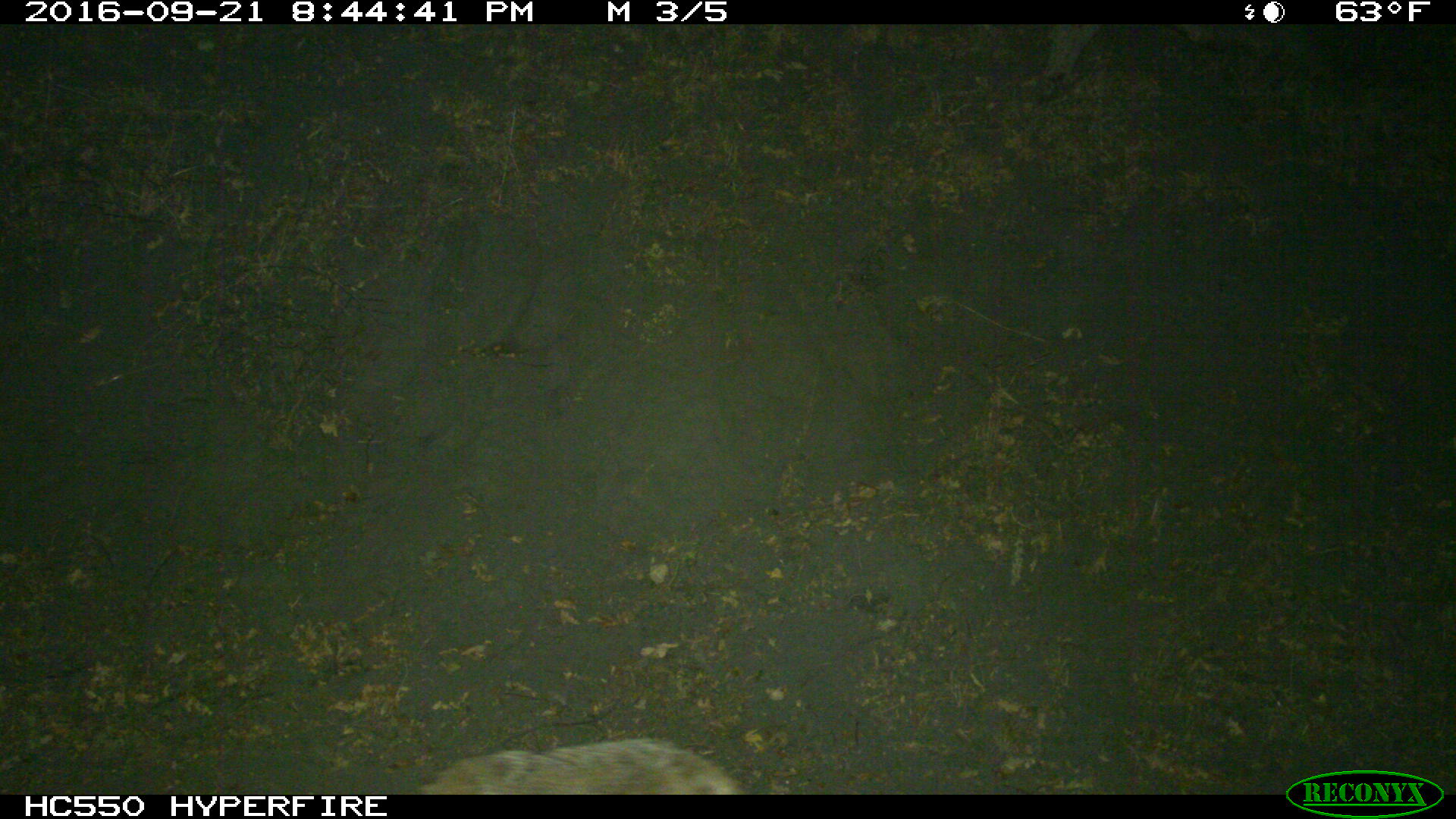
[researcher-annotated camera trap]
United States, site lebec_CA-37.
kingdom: Animalia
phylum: Chordata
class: Mammalia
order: Carnivora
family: Canidae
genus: Canis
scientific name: Canis latrans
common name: coyote